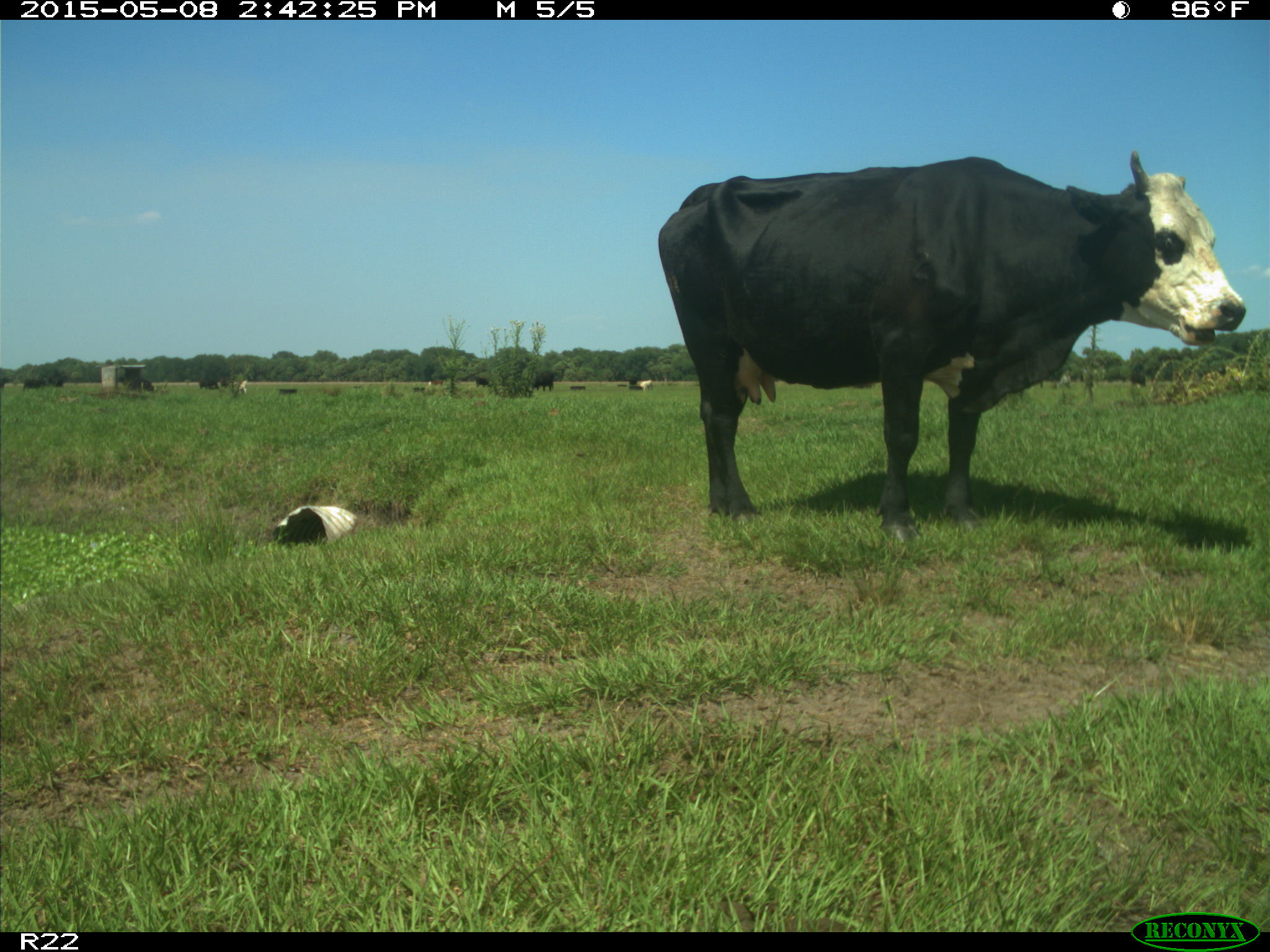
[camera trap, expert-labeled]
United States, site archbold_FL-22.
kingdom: Animalia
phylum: Chordata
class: Mammalia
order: Artiodactyla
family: Bovidae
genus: Bos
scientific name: Bos taurus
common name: domestic cow